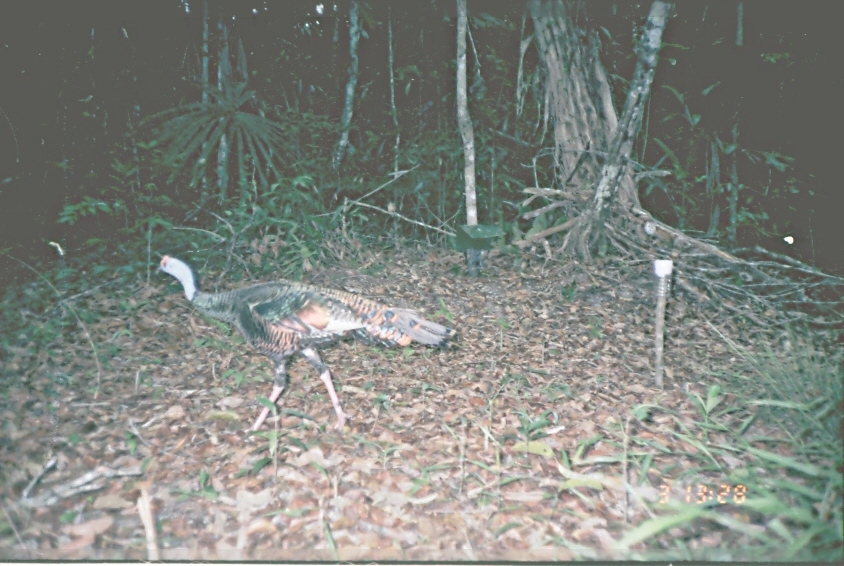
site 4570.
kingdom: Animalia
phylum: Chordata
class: Aves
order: Galliformes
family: Phasianidae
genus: Meleagris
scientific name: Meleagris ocellata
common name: ocellated turkey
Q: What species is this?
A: Meleagris ocellata (ocellated turkey).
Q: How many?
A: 1.